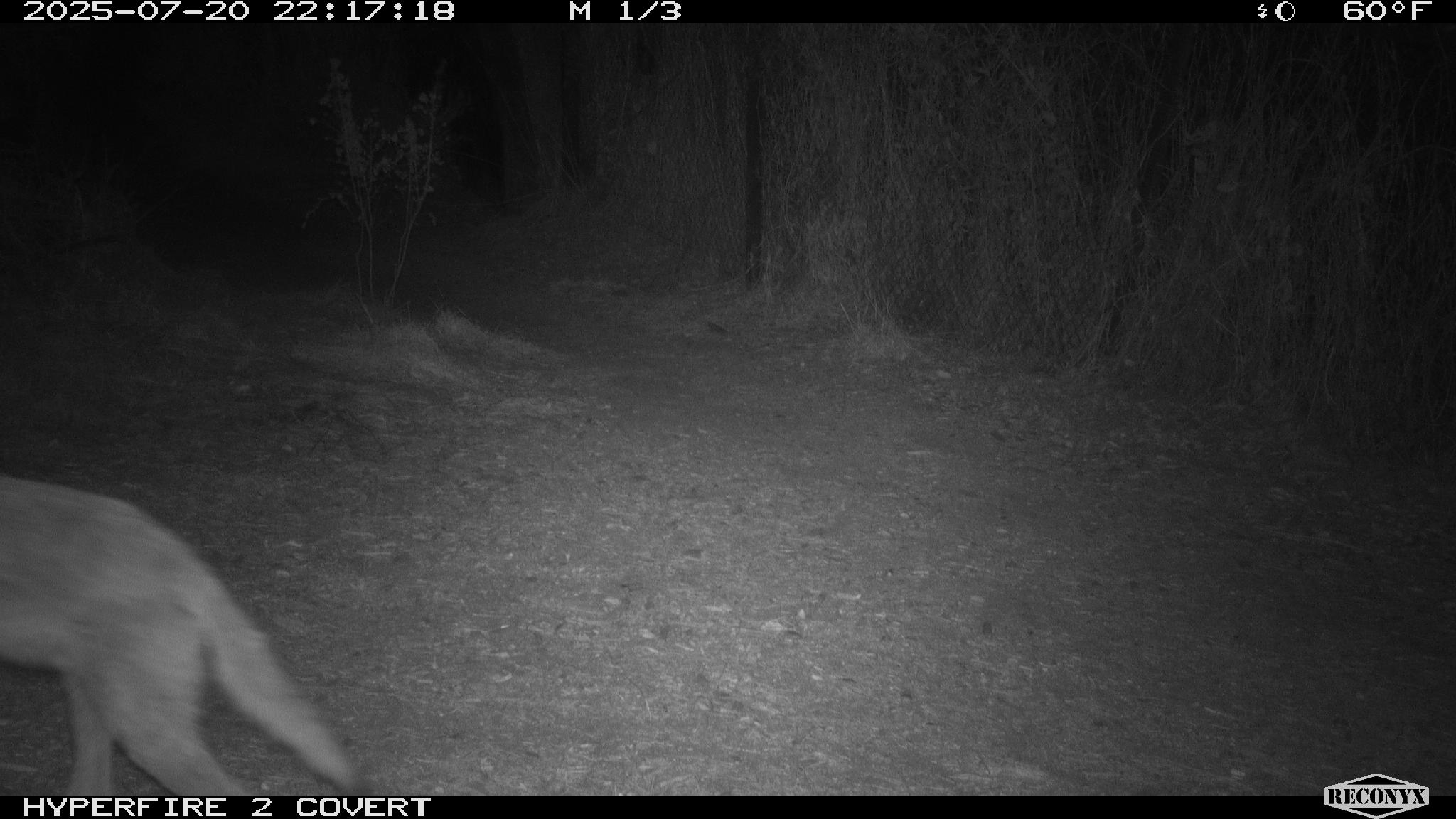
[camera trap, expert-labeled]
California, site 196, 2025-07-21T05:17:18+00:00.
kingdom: Animalia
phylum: Chordata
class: Mammalia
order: Carnivora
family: Canidae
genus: Canis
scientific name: Canis latrans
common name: coyote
Coyote (Canis latrans).